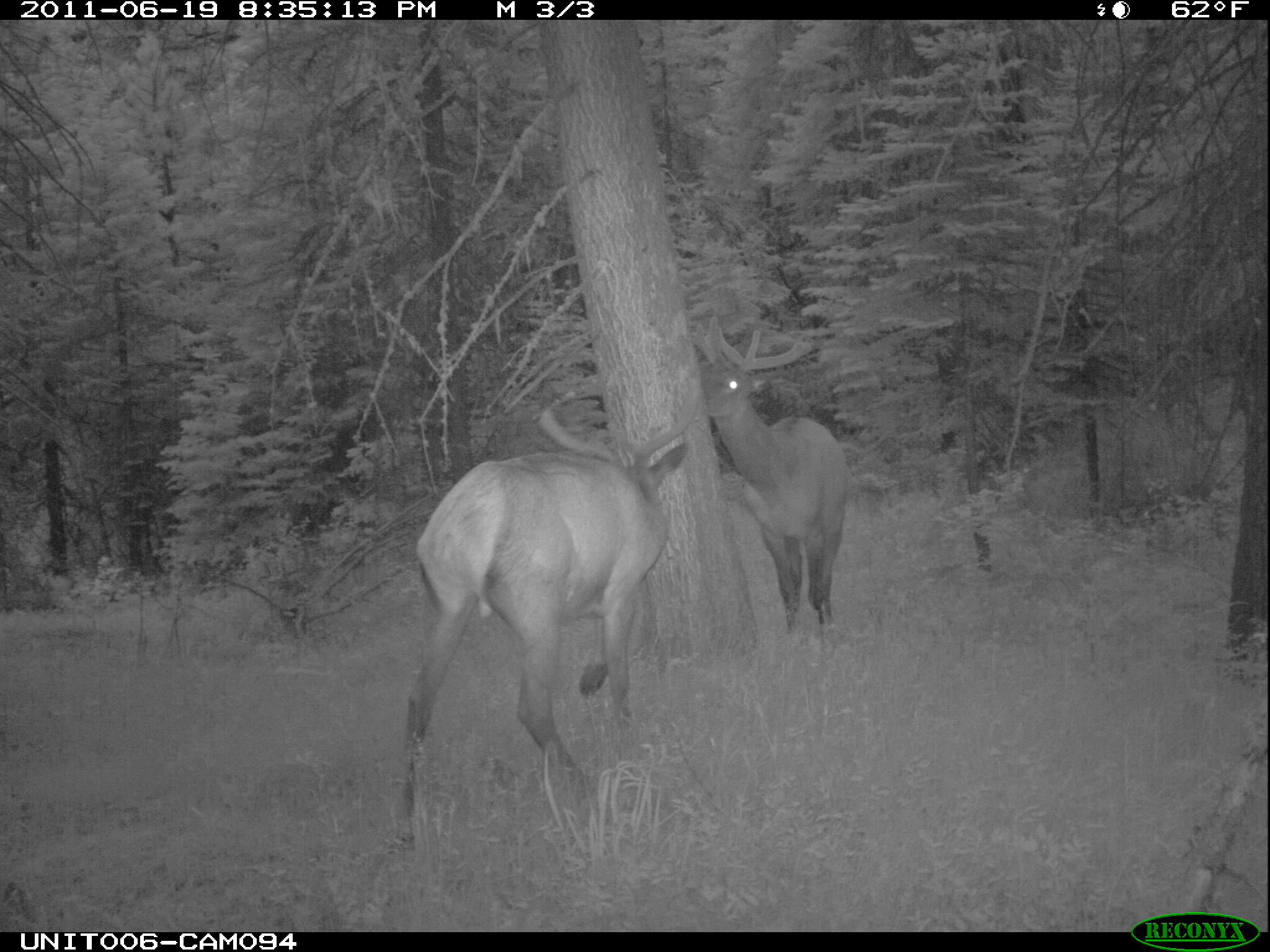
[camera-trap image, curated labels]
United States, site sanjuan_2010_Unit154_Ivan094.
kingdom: Animalia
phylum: Chordata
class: Mammalia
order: Artiodactyla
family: Cervidae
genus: Cervus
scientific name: Cervus elaphus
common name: red deer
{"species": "Cervus elaphus (red deer)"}